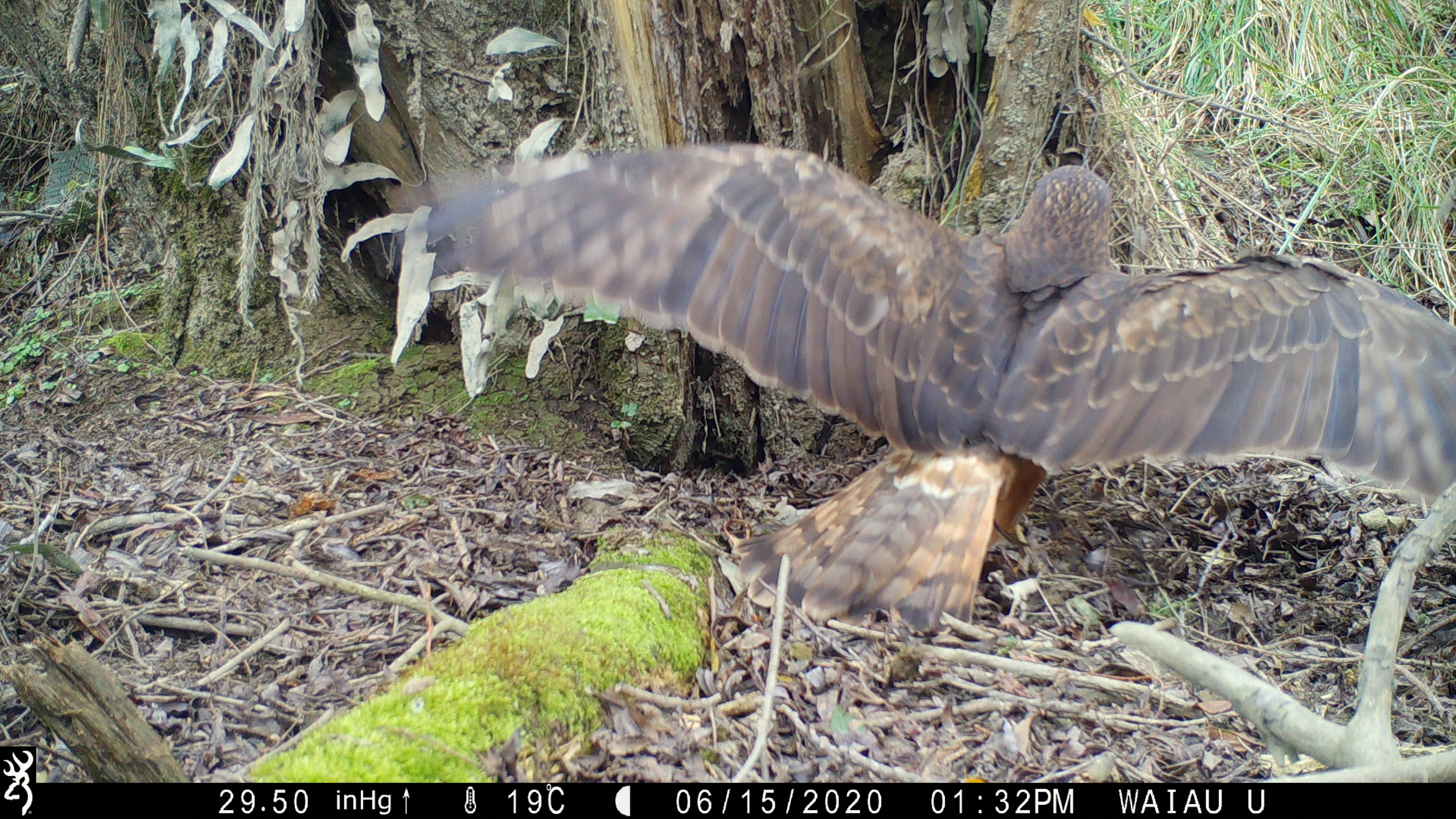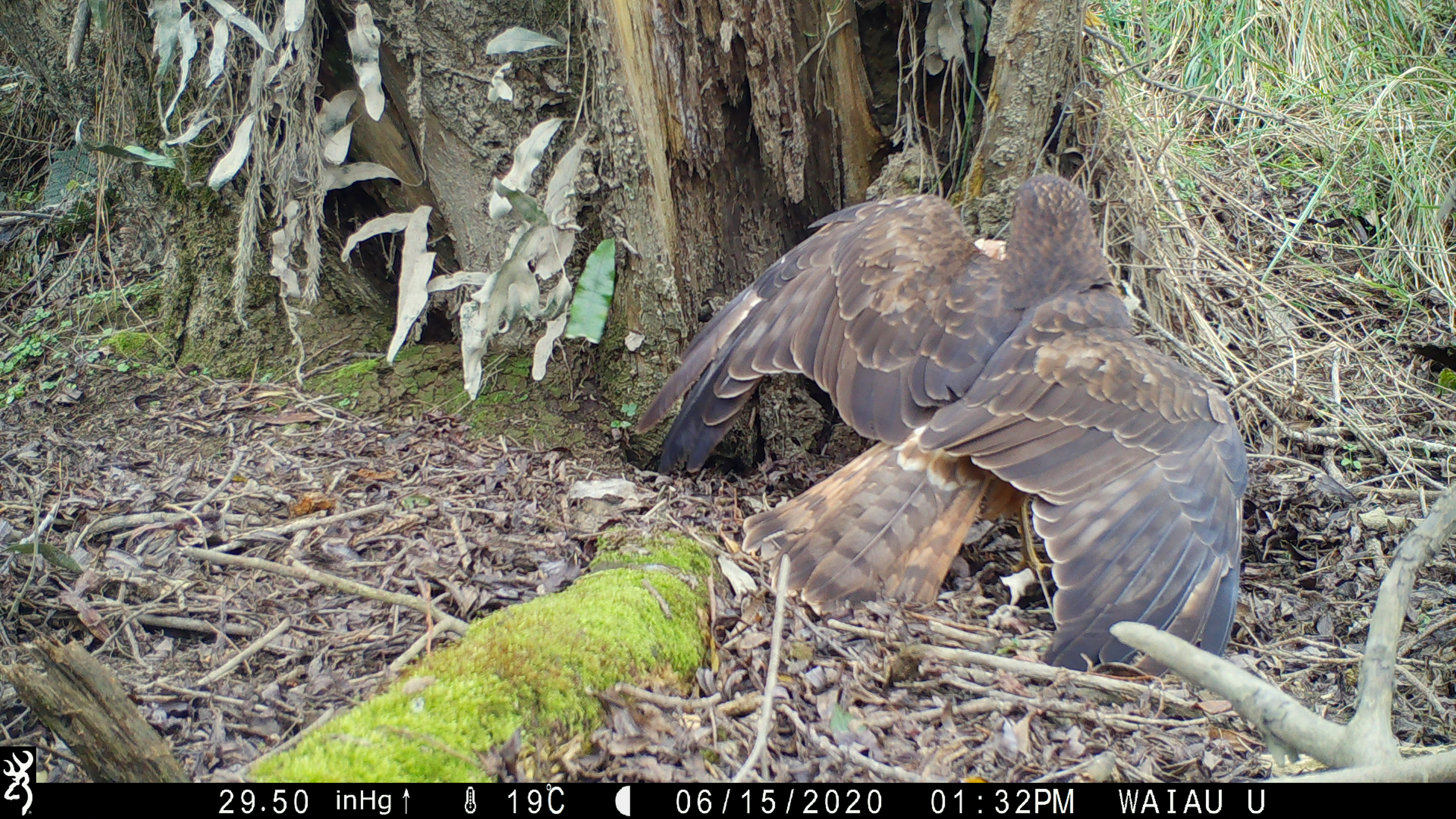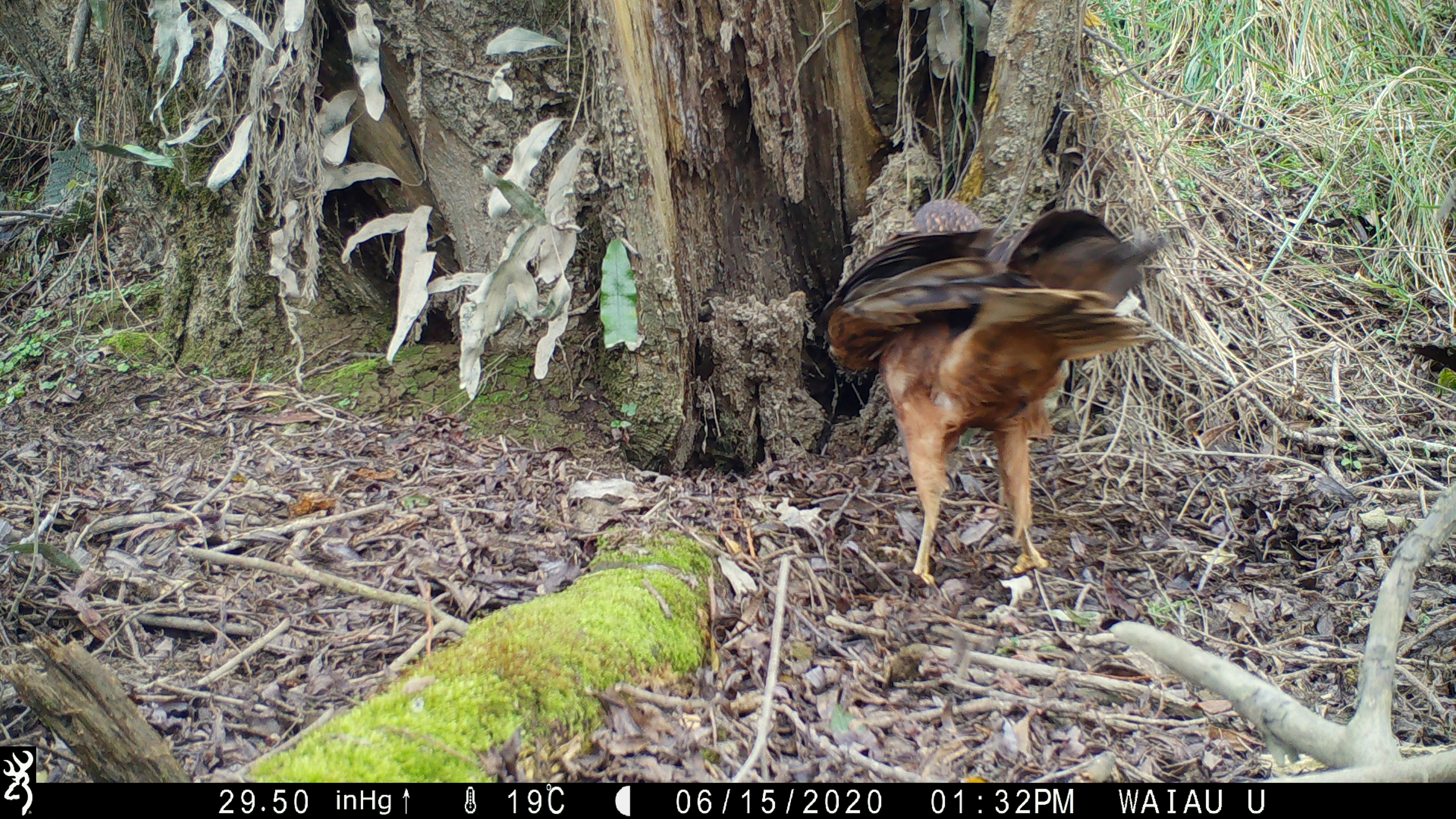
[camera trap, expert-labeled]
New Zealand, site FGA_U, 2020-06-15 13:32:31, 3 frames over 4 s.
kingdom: Animalia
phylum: Chordata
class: Aves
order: Accipitriformes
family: Accipitridae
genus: Circus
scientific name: Circus approximans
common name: swamp harrier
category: harrier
Harrier (swamp harrier) (Circus approximans).